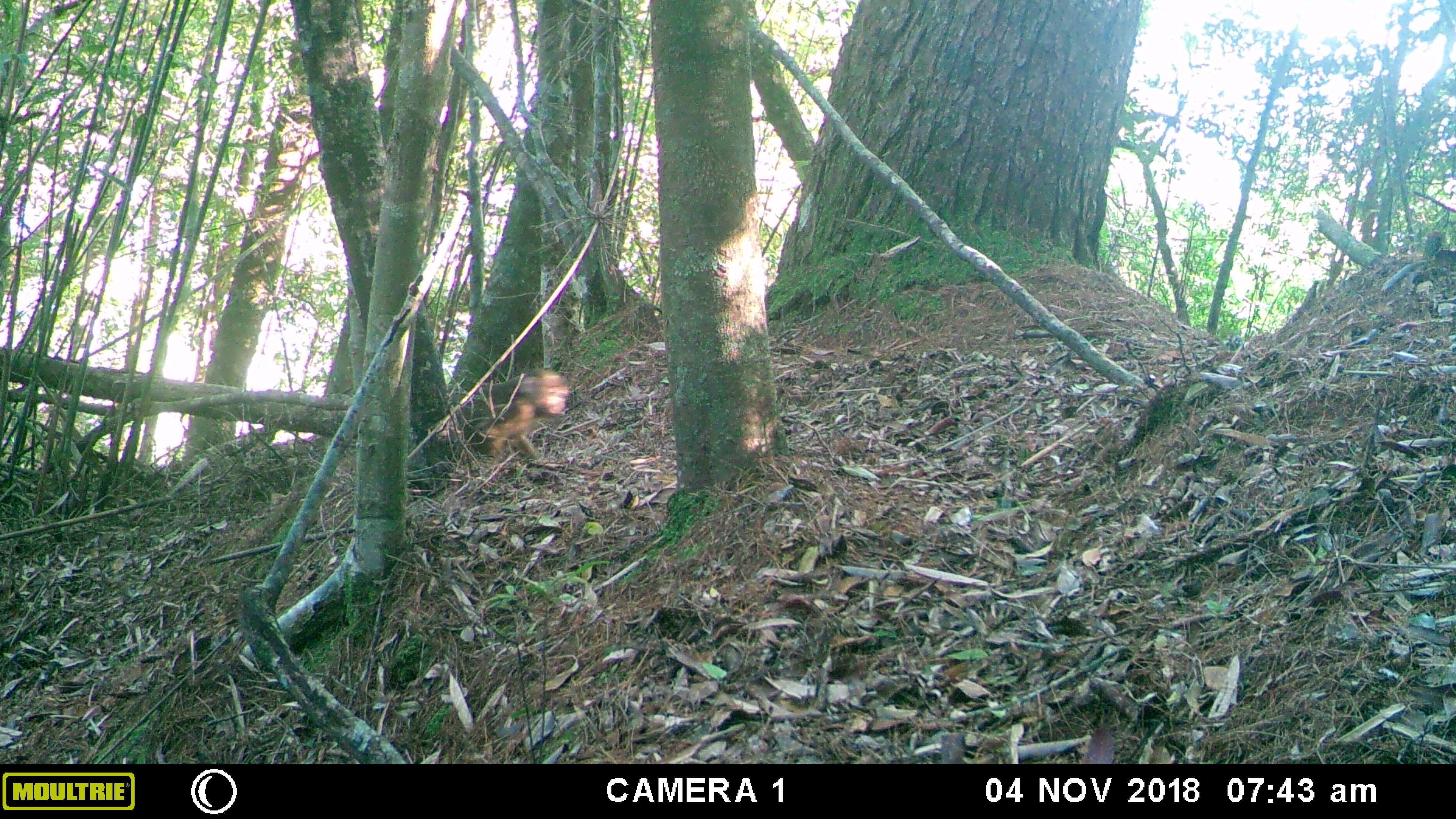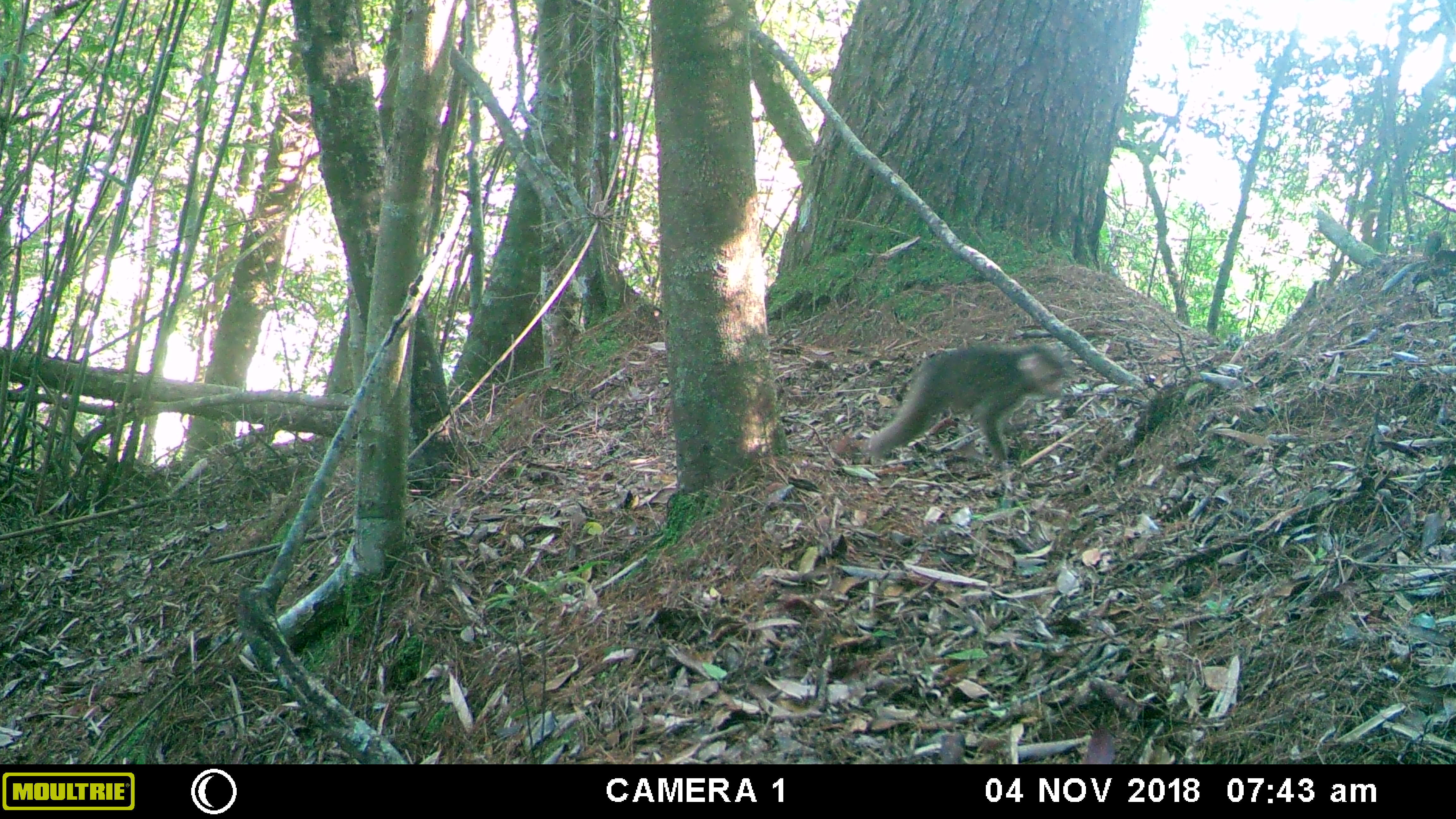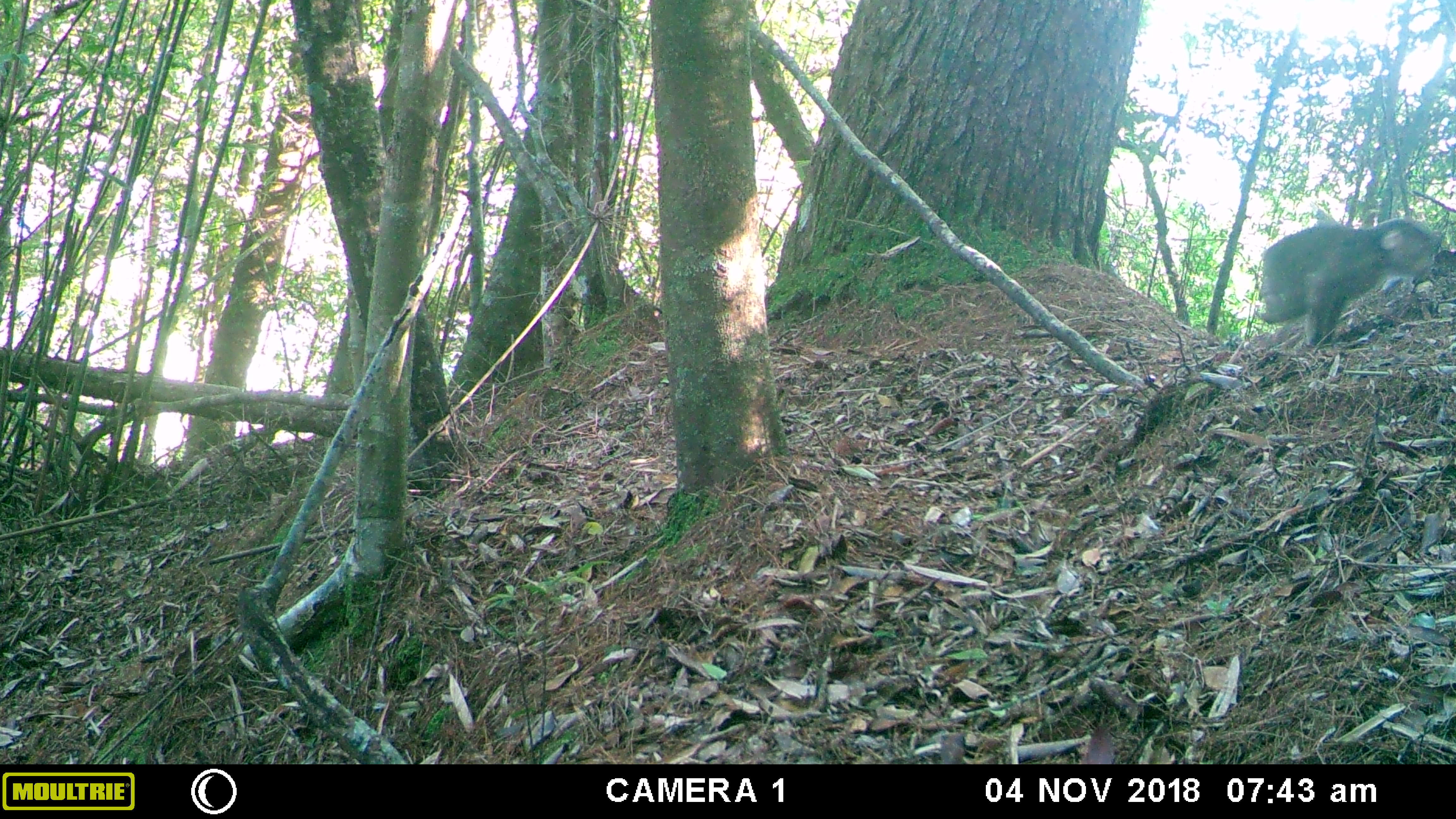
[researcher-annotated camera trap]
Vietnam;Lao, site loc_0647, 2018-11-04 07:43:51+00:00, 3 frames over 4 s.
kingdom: Animalia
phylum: Chordata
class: Mammalia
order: Primates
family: Cercopithecidae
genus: Macaca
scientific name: Macaca arctoides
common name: stump-tailed macaque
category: stump tailed macaque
Stump tailed macaque (stump-tailed macaque) (Macaca arctoides). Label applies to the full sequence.